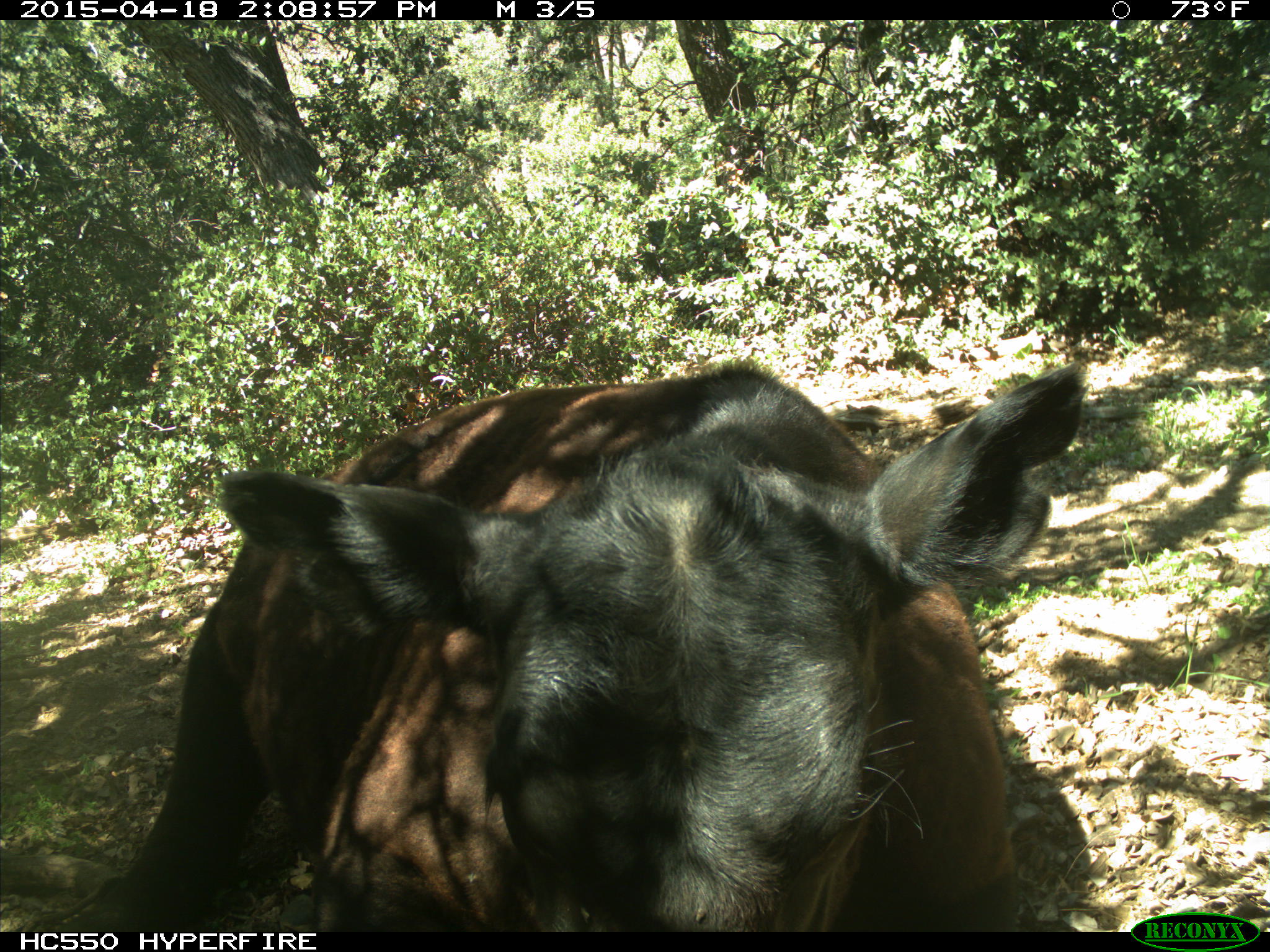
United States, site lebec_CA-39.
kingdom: Animalia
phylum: Chordata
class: Mammalia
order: Artiodactyla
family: Bovidae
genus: Bos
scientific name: Bos taurus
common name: domestic cow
Bos taurus (domestic cow).